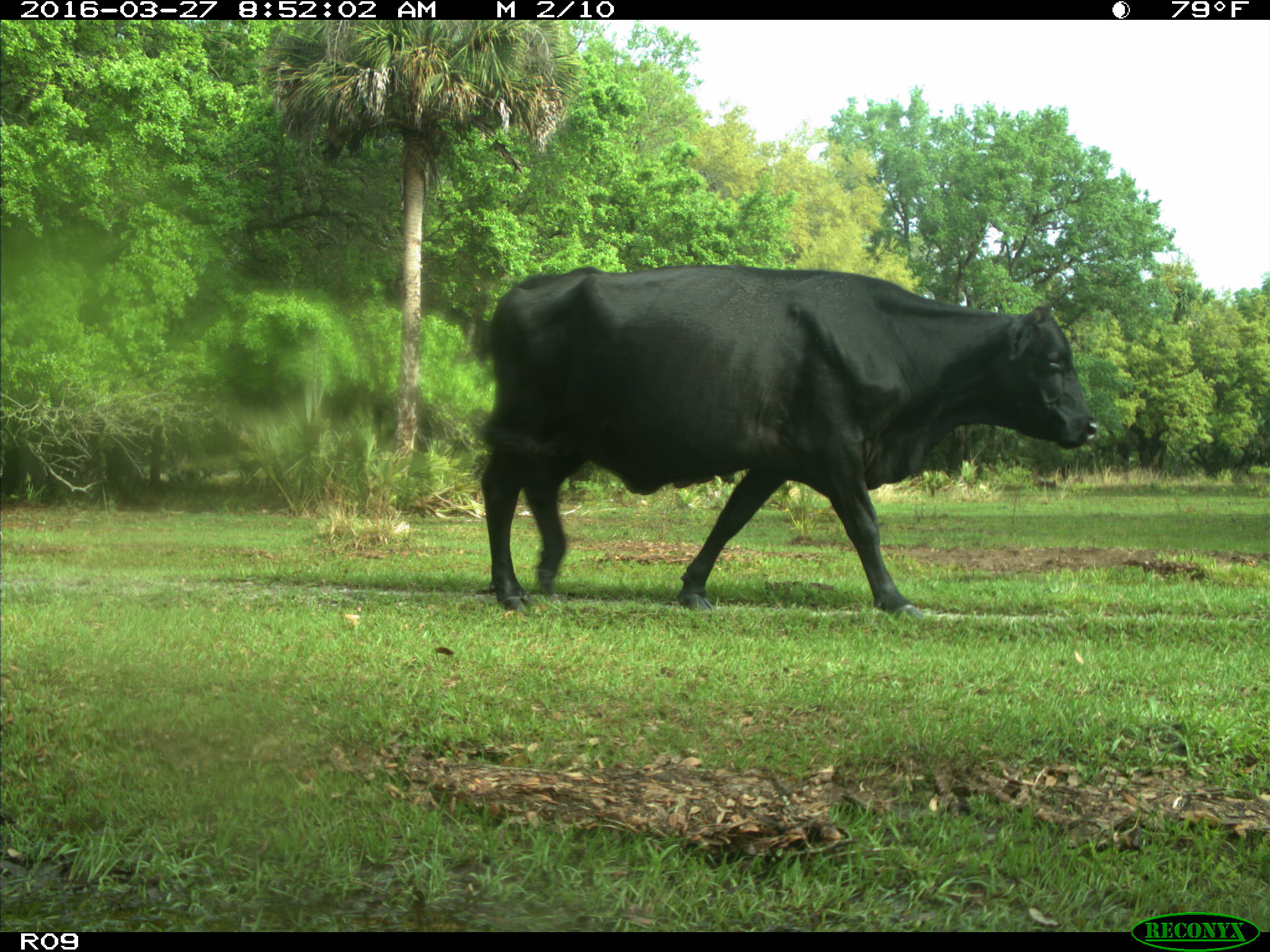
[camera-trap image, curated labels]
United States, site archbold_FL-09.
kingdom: Animalia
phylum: Chordata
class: Mammalia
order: Artiodactyla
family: Bovidae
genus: Bos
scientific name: Bos taurus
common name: domestic cow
Bos taurus (domestic cow).